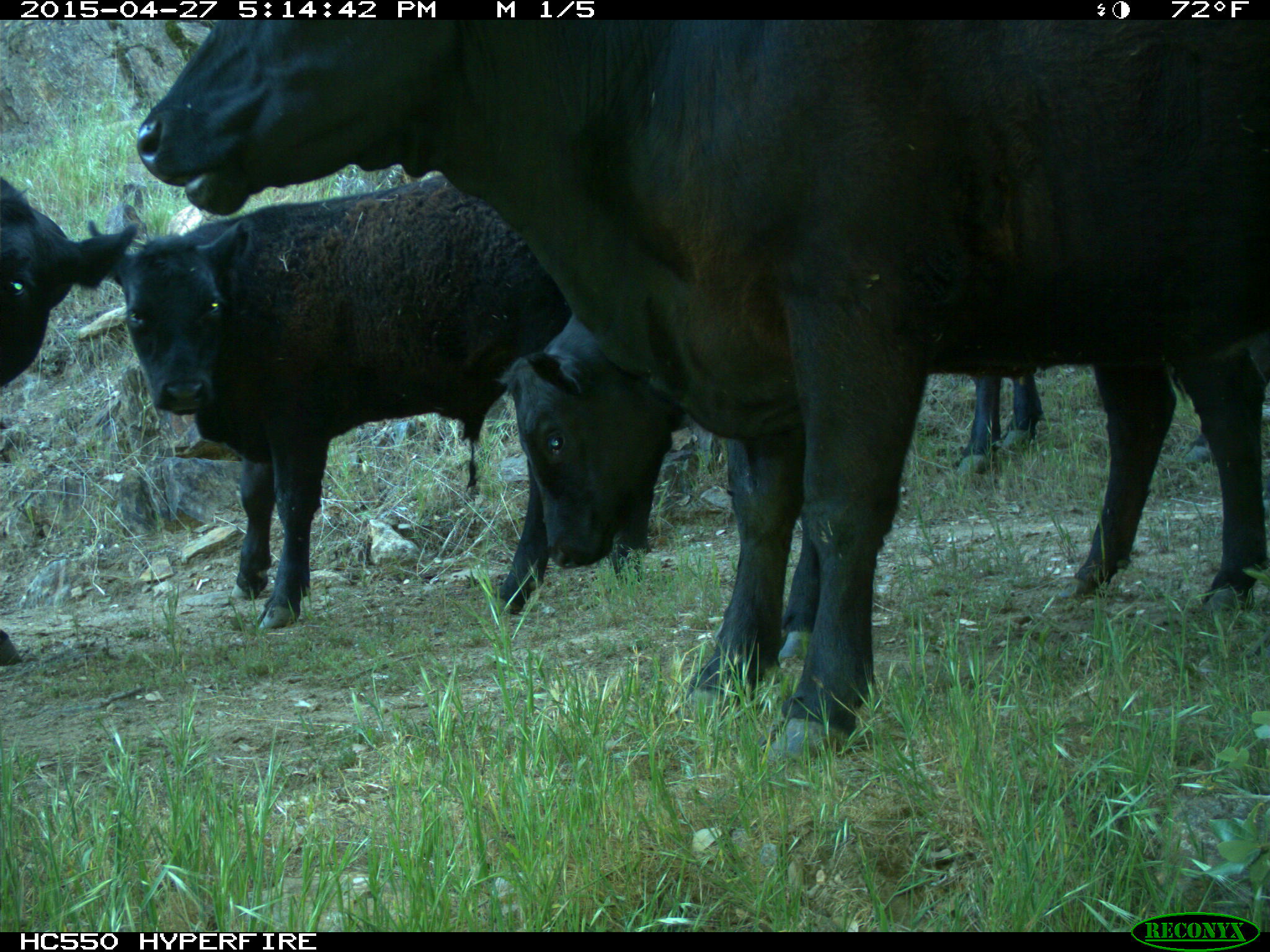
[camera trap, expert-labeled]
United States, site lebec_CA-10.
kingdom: Animalia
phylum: Chordata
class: Mammalia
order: Artiodactyla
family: Bovidae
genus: Bos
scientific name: Bos taurus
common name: domestic cow